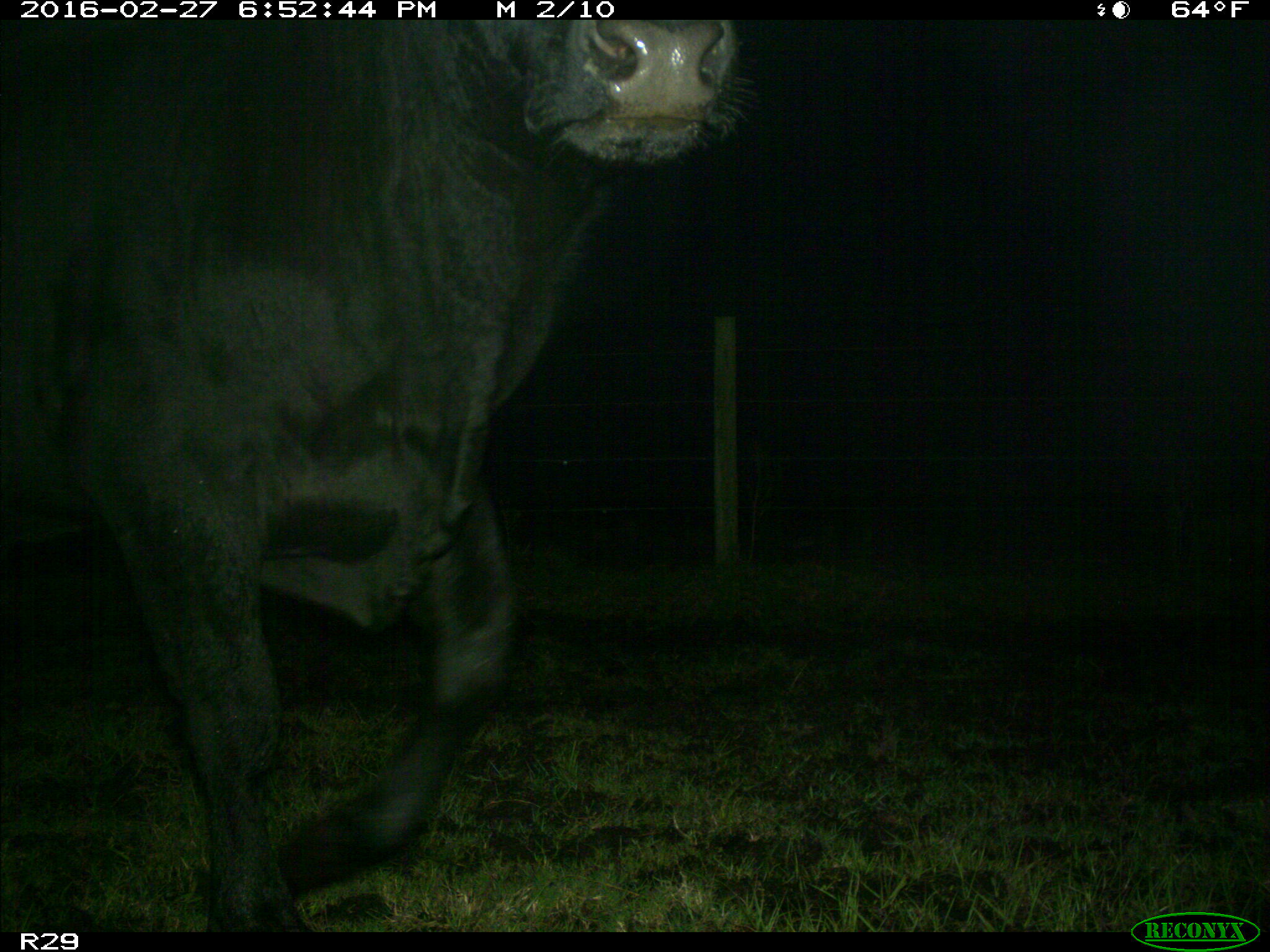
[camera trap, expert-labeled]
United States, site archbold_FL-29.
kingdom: Animalia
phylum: Chordata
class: Mammalia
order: Artiodactyla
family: Bovidae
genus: Bos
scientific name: Bos taurus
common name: domestic cow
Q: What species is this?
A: Bos taurus (domestic cow).